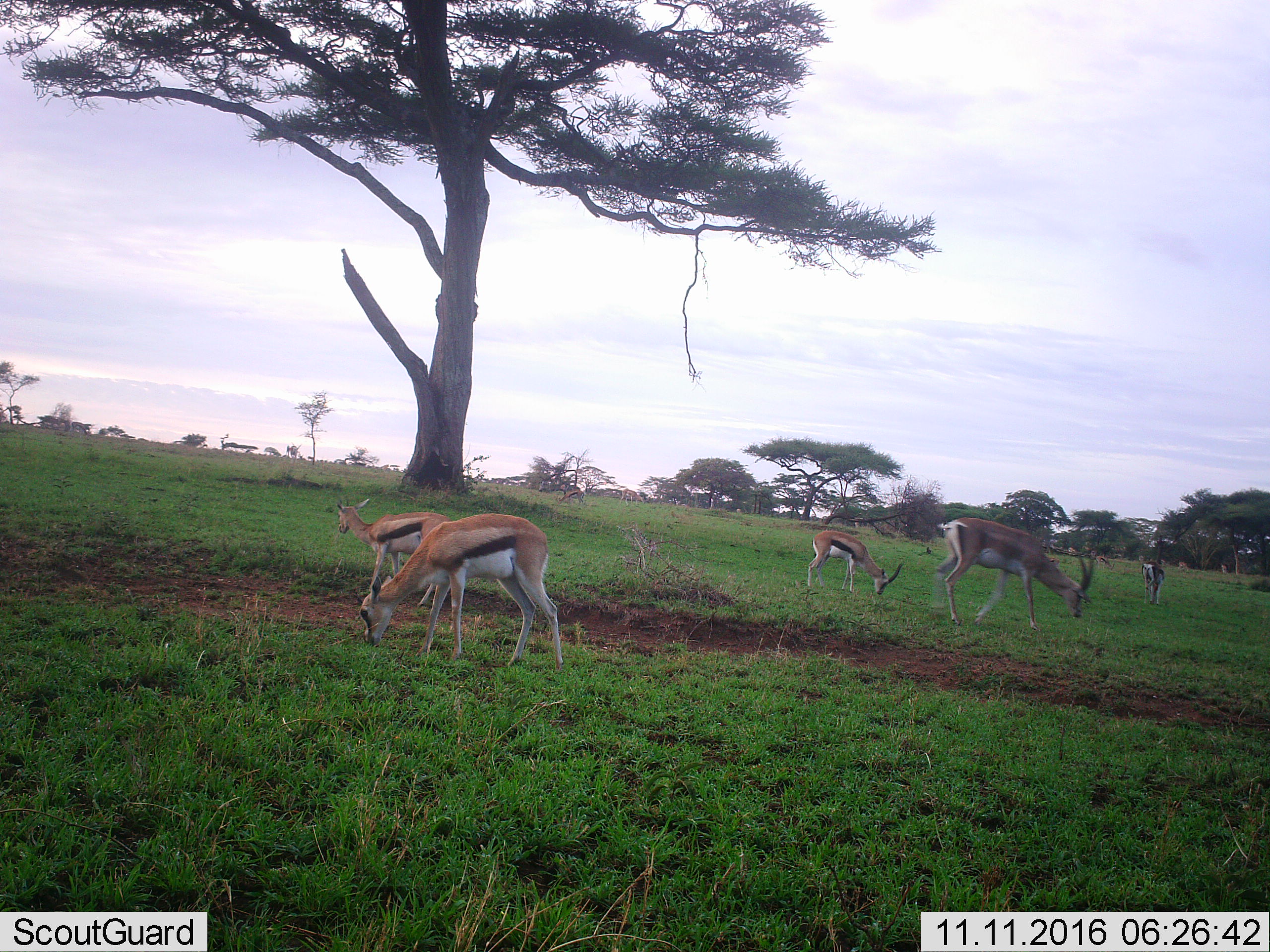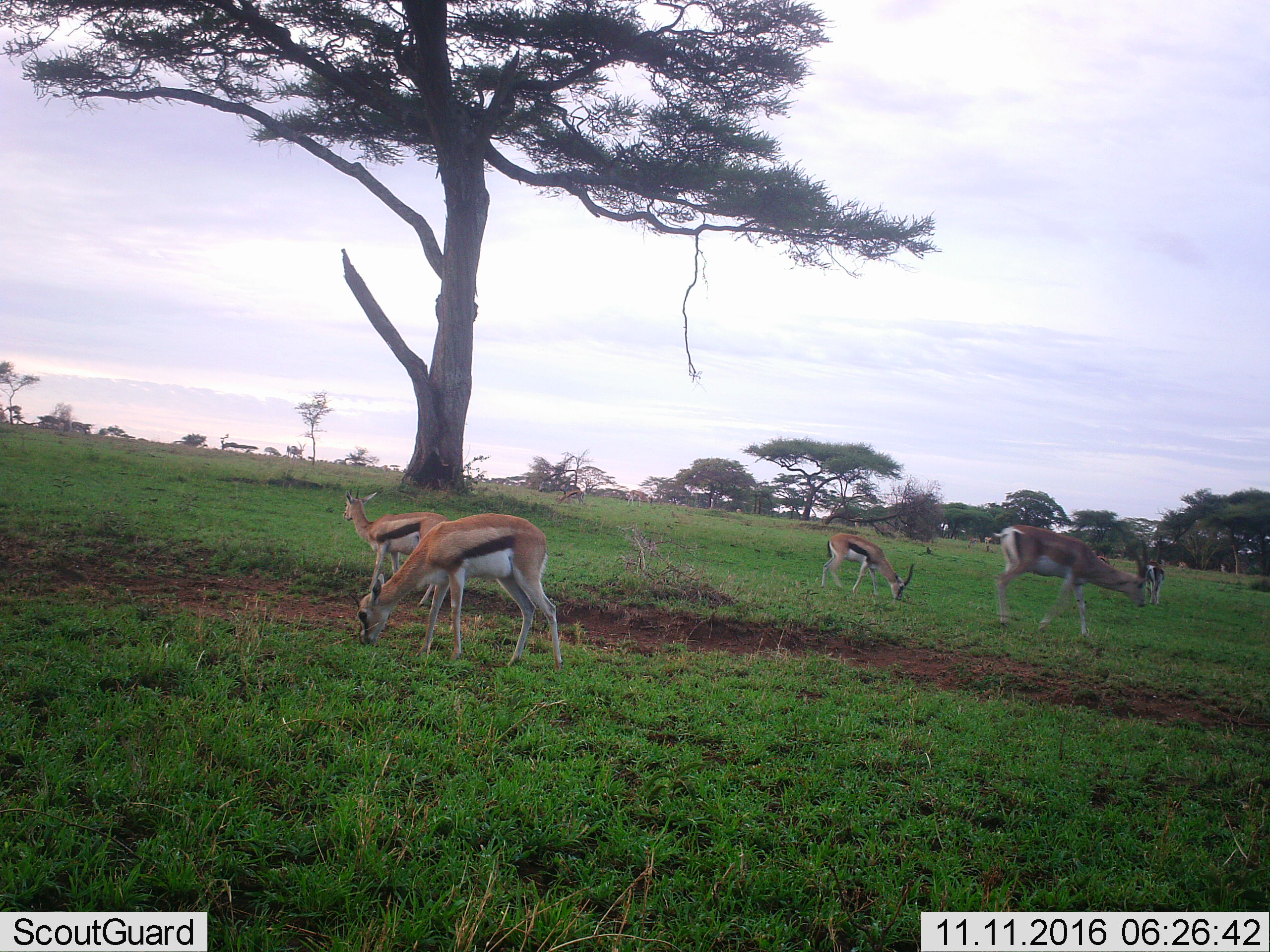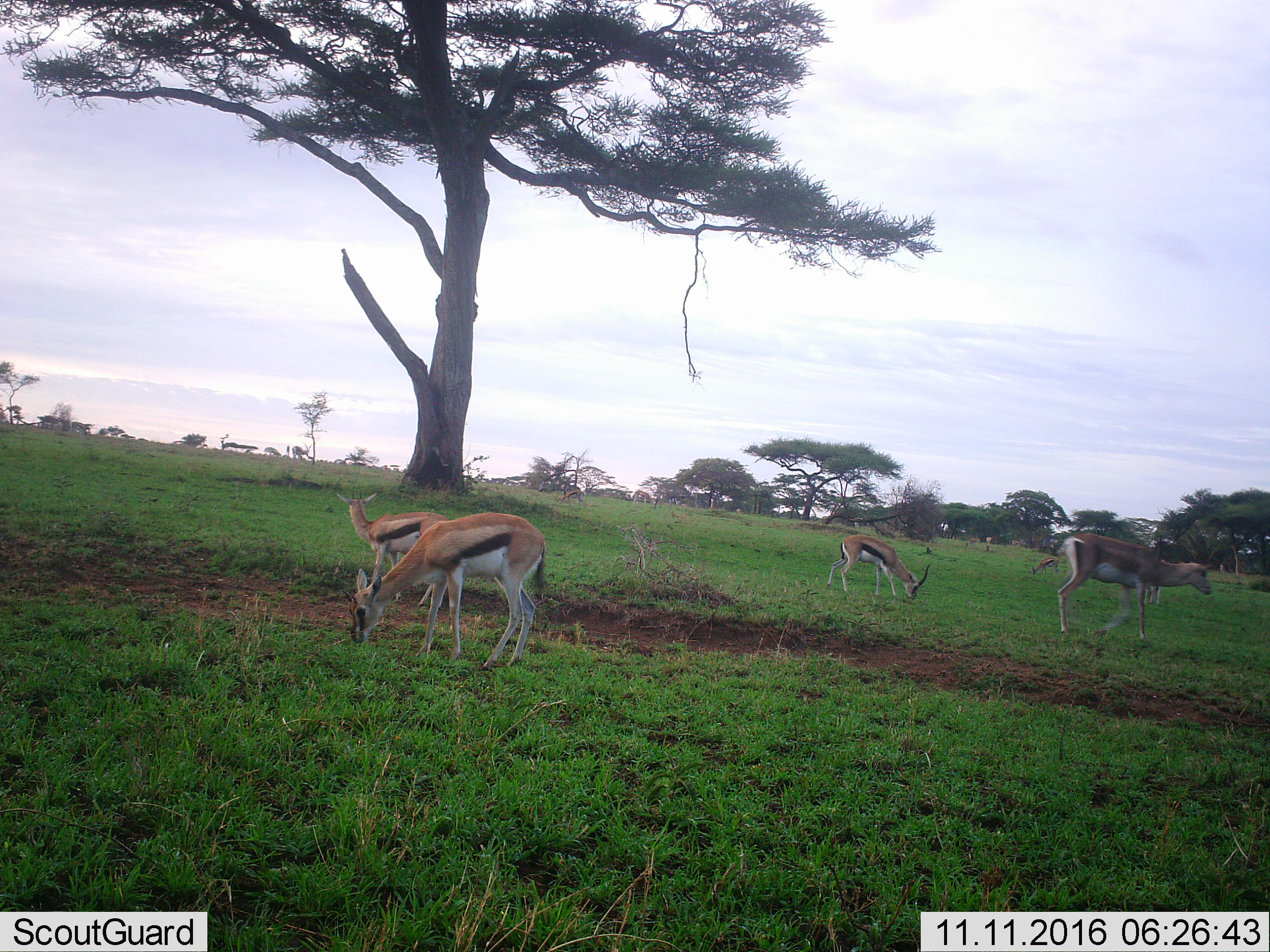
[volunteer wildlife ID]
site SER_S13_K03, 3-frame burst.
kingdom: Animalia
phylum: Chordata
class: Mammalia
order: Artiodactyla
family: Bovidae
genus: Eudorcas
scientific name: Eudorcas thomsonii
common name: thomson's gazelle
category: gazellethomsons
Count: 11-50.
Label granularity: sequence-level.